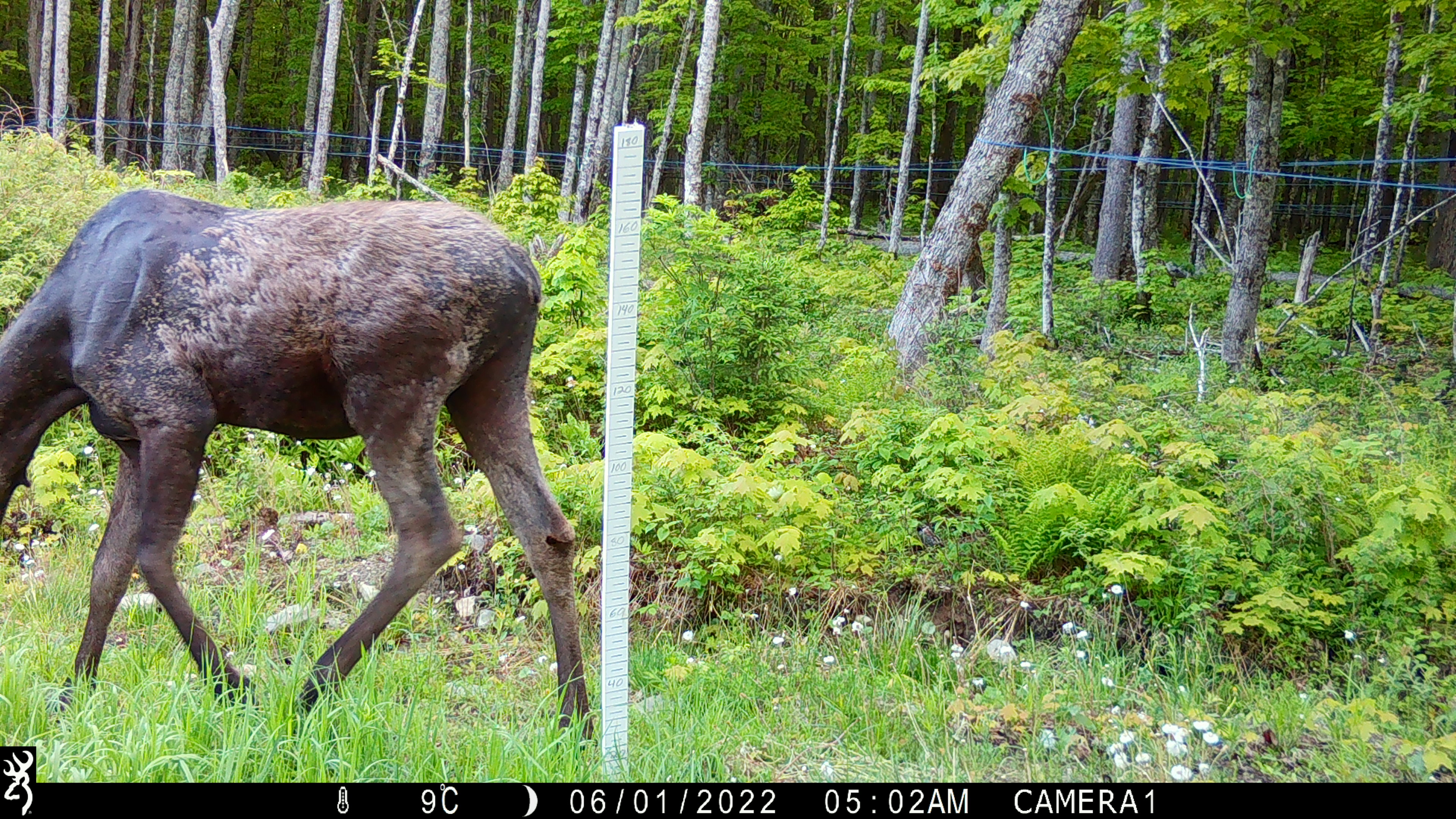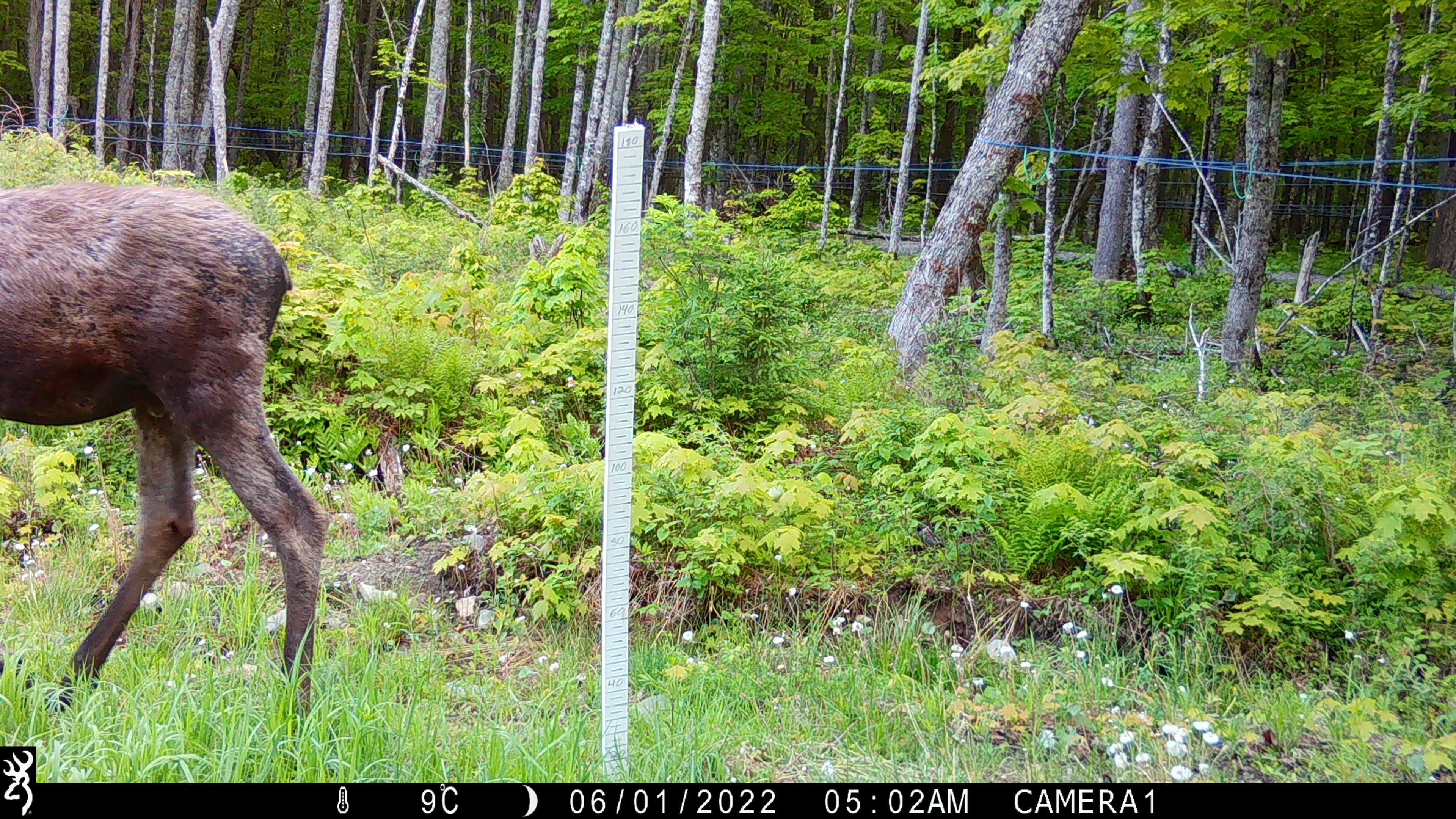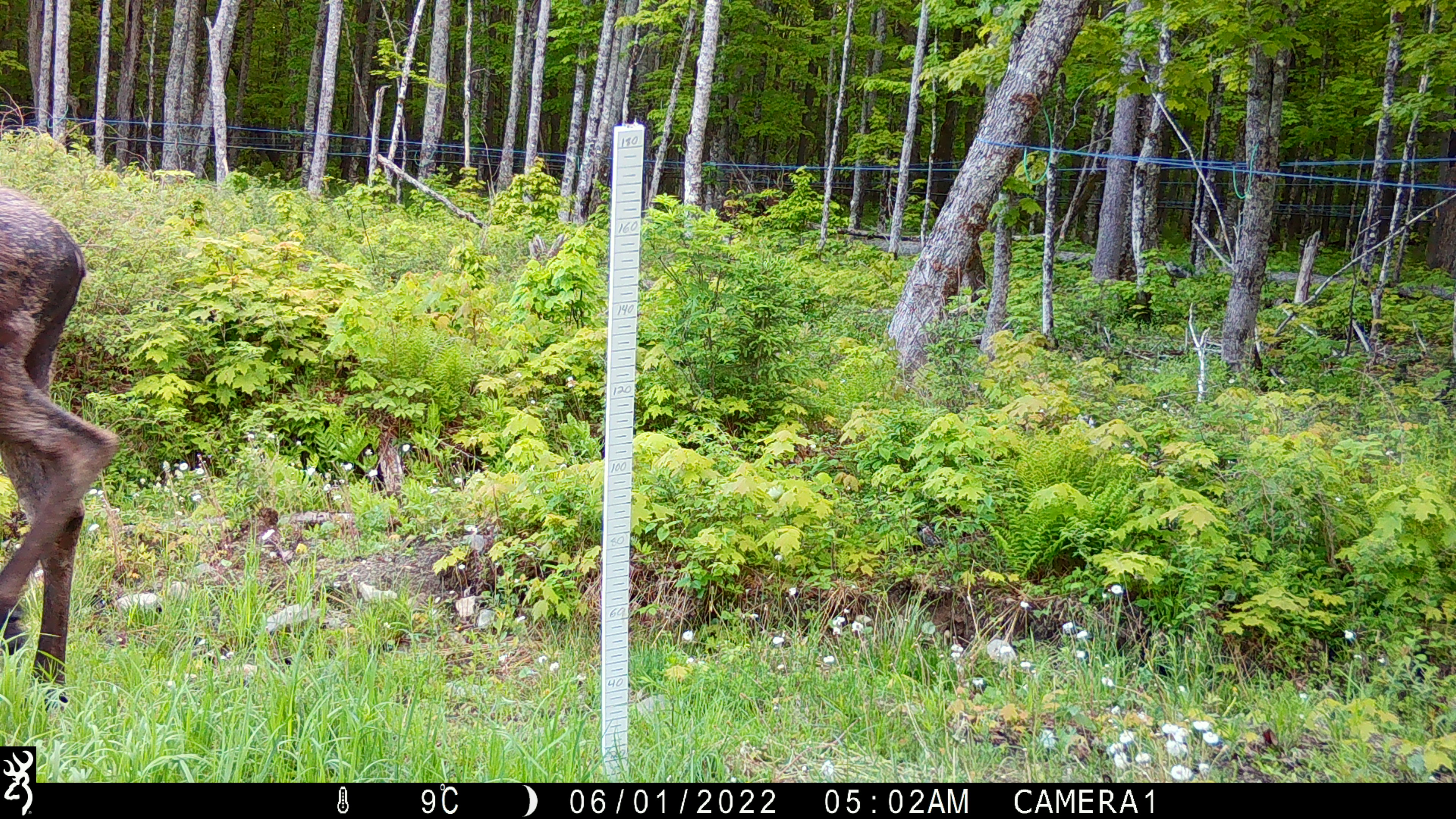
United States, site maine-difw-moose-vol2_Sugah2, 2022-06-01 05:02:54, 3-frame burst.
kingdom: Animalia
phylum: Chordata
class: Mammalia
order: Artiodactyla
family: Cervidae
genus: Alces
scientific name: Alces alces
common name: moose